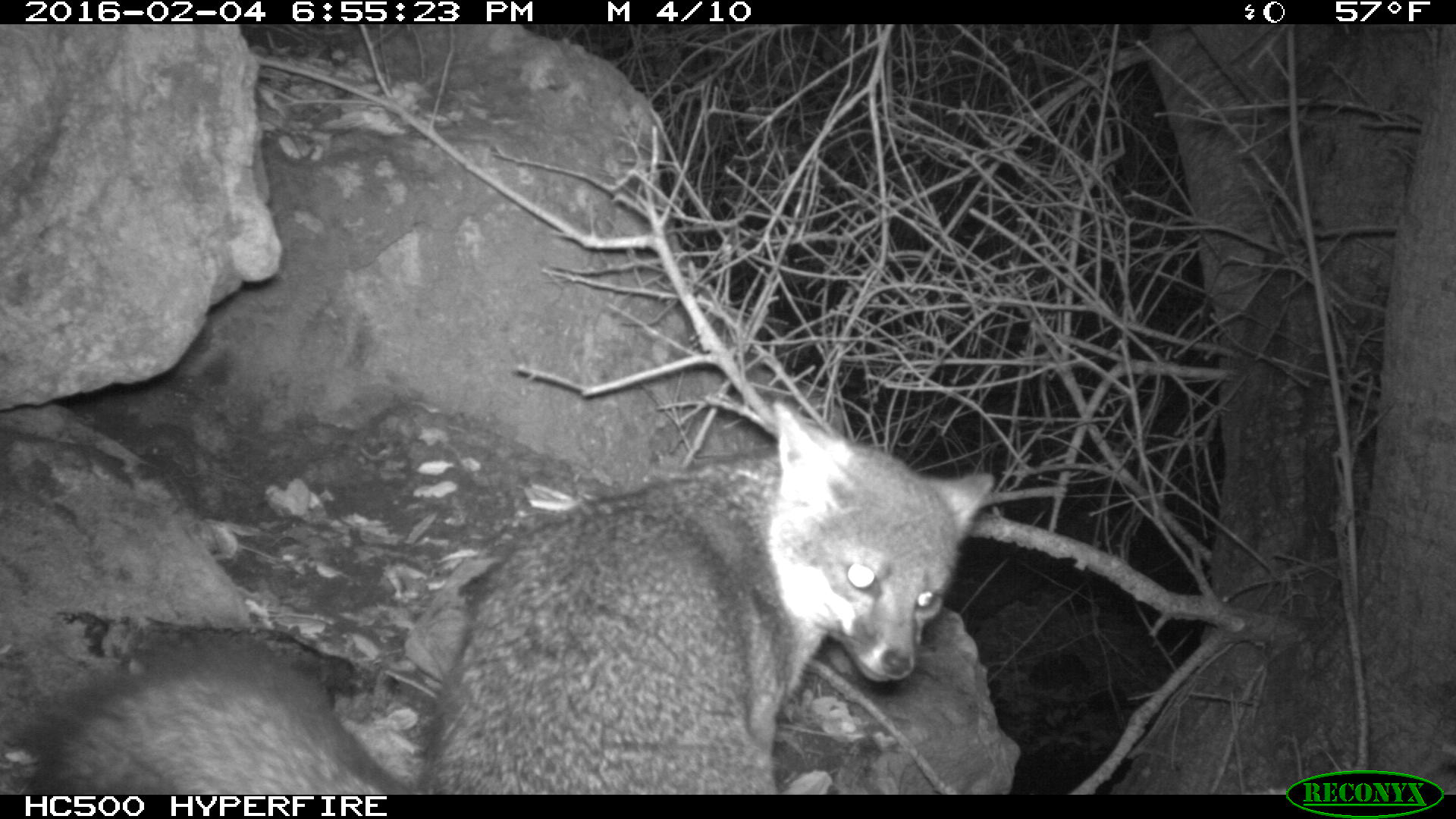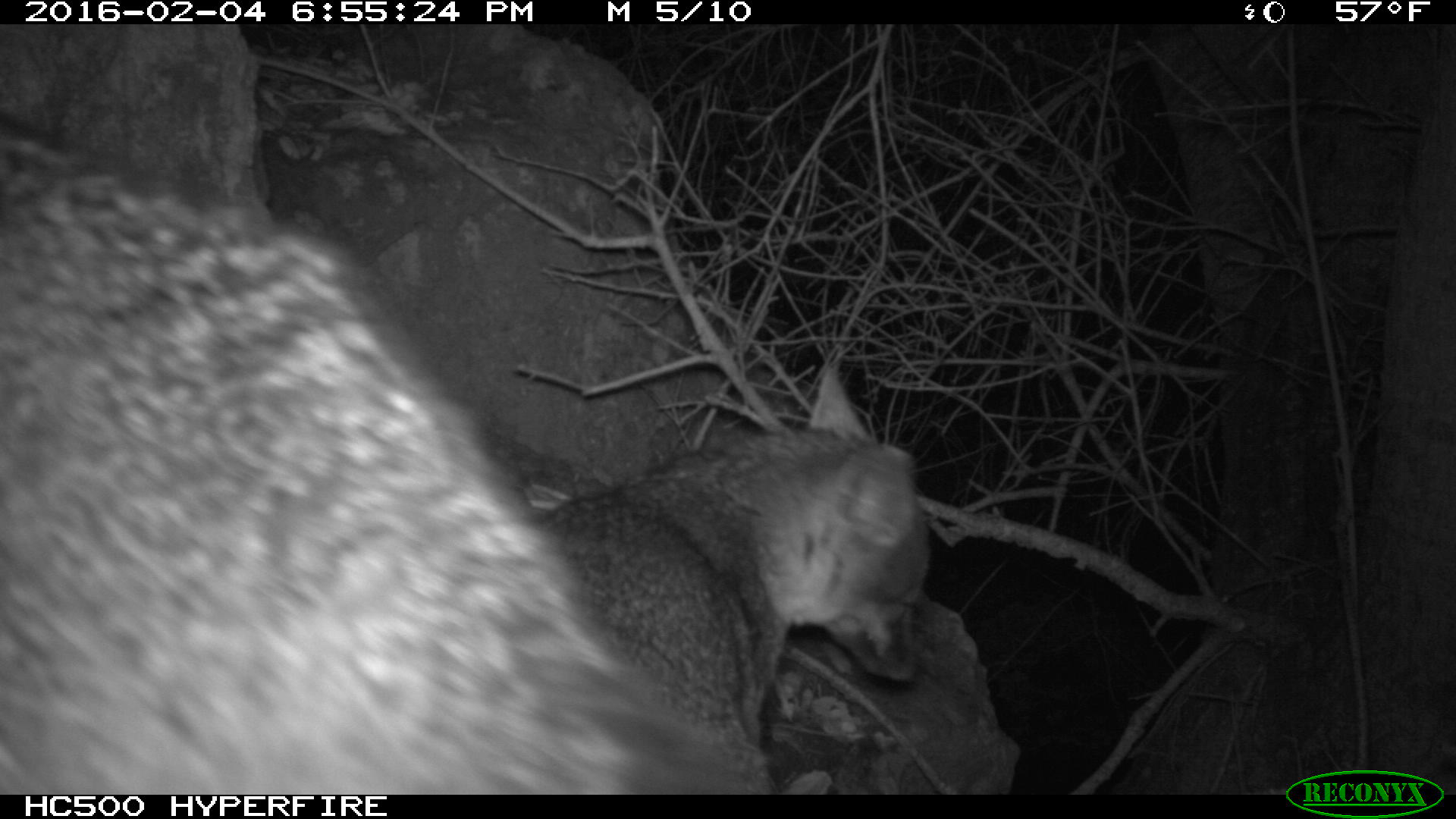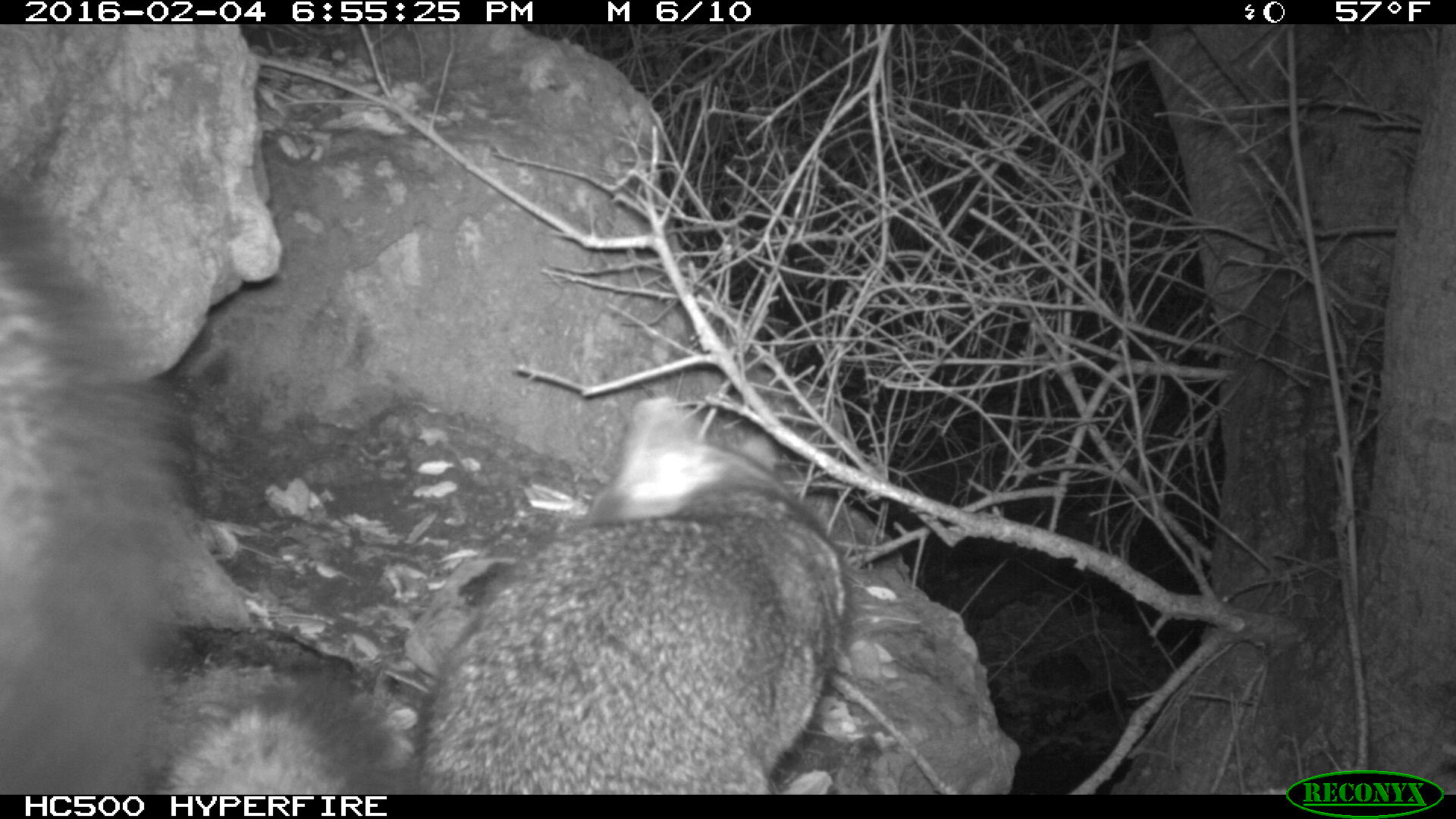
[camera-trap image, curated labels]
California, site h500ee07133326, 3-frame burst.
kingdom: Animalia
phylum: Chordata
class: Mammalia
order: Carnivora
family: Canidae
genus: Urocyon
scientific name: Urocyon littoralis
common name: island fox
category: fox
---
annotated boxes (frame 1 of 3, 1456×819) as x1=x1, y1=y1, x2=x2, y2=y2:
fox: x1=36, y1=401, x2=996, y2=795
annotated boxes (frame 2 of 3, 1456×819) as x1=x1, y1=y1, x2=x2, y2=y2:
fox: x1=0, y1=111, x2=770, y2=794; x1=522, y1=363, x2=934, y2=790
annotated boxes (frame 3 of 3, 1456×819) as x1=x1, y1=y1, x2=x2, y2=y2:
fox: x1=165, y1=394, x2=848, y2=795; x1=0, y1=189, x2=181, y2=795